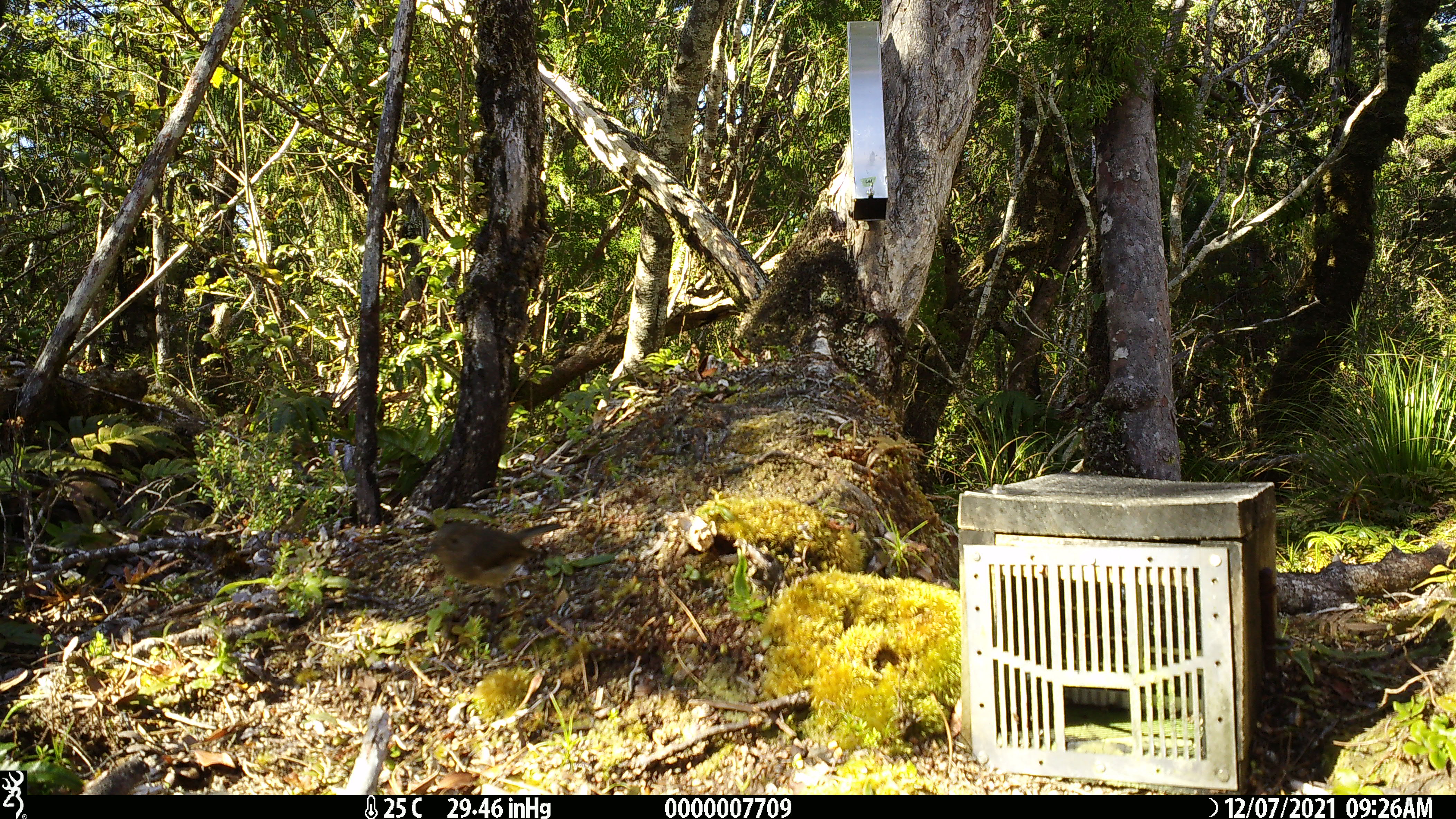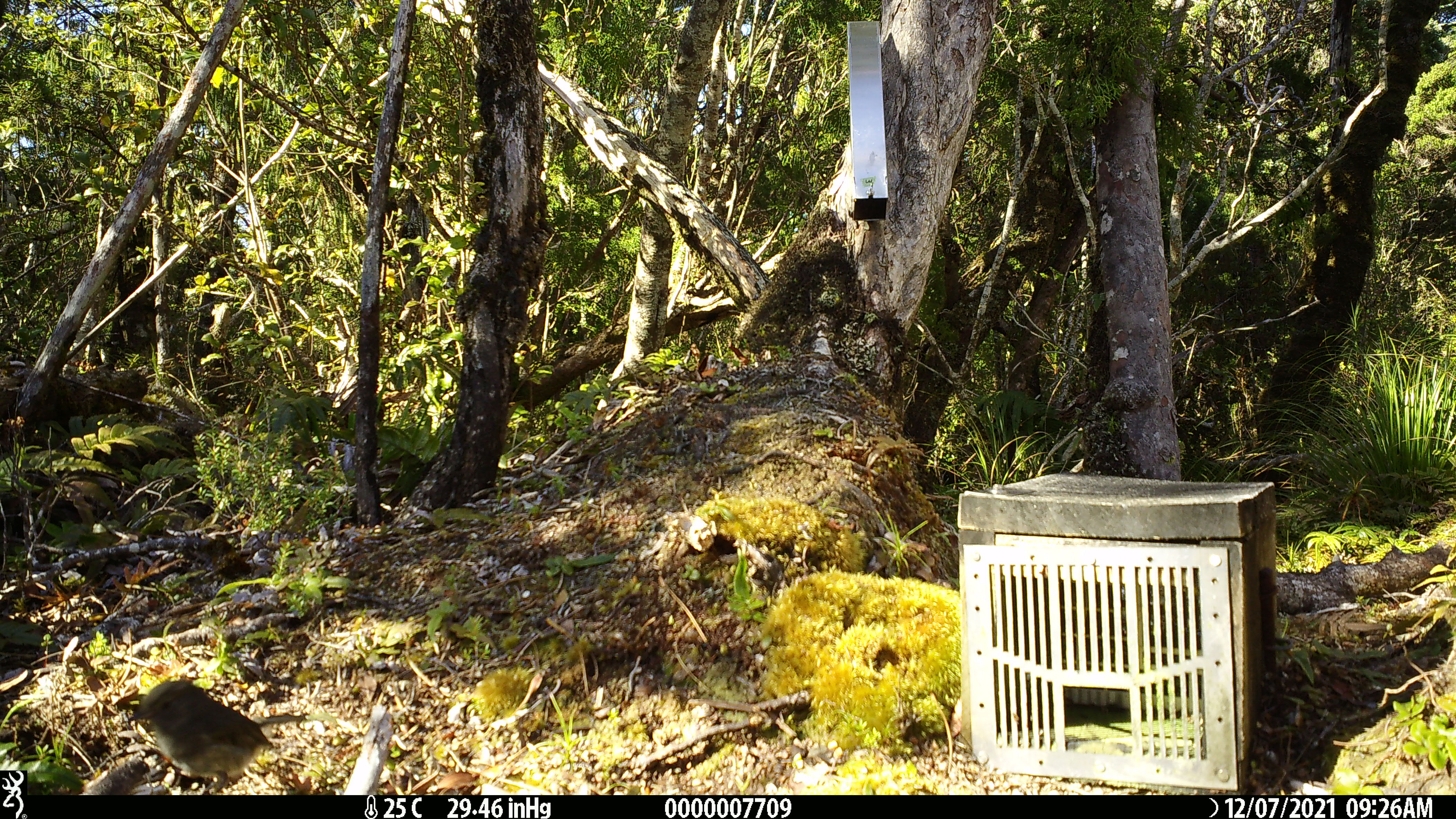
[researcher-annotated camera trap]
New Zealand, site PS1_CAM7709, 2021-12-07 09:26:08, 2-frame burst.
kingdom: Animalia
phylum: Chordata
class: Aves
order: Passeriformes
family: Petroicidae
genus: Petroica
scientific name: Petroica australis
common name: new zealand robin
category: robin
Robin (new zealand robin) (Petroica australis).